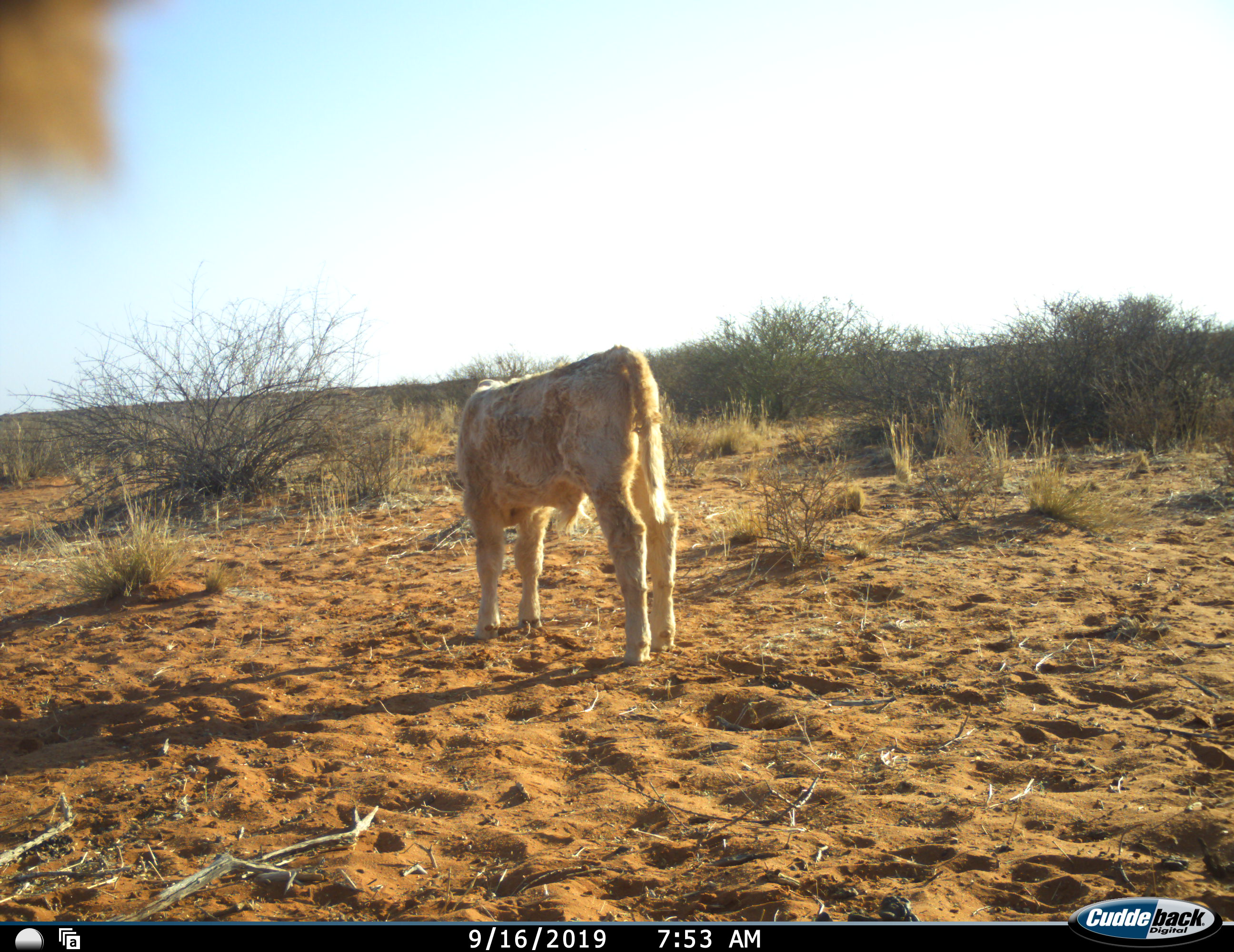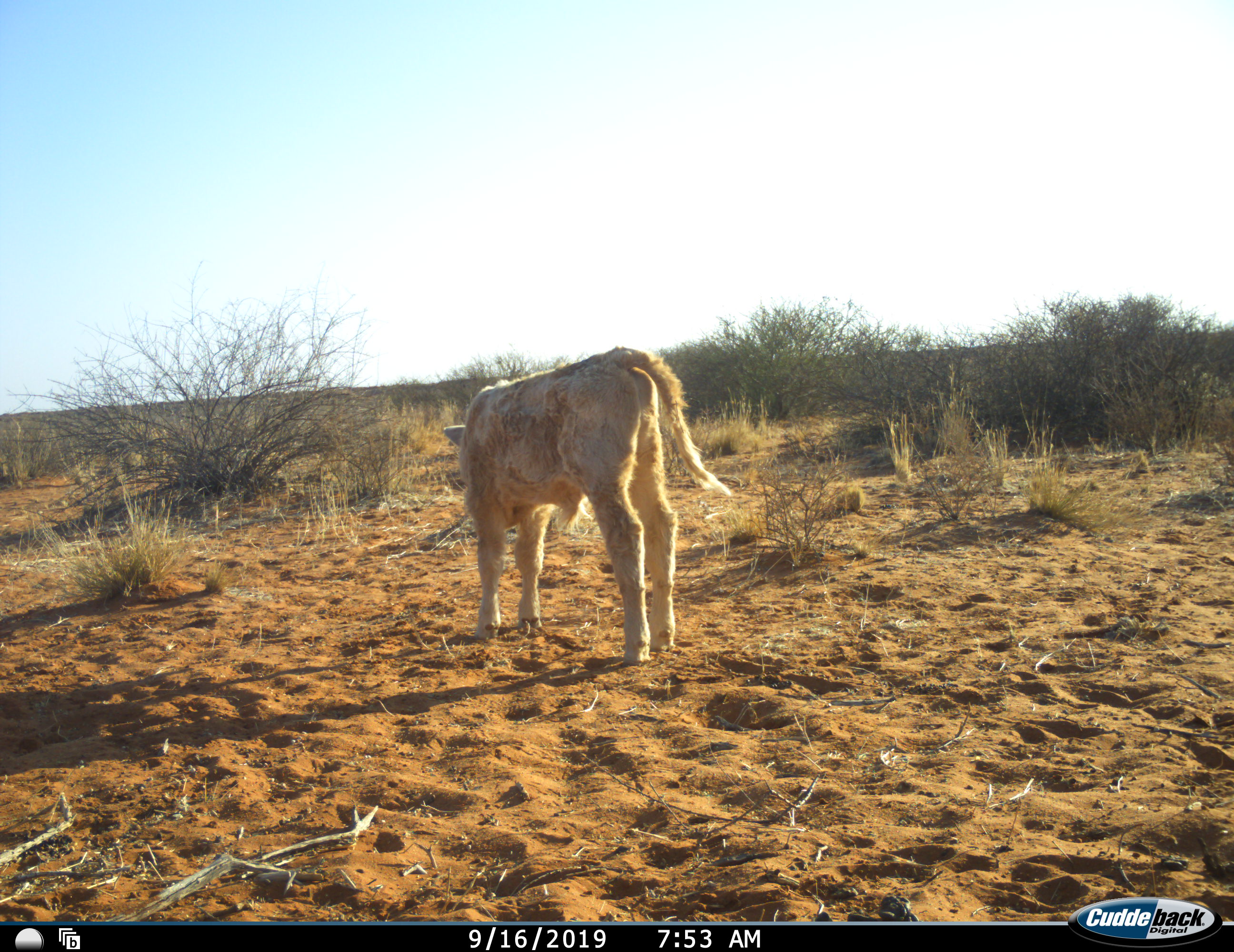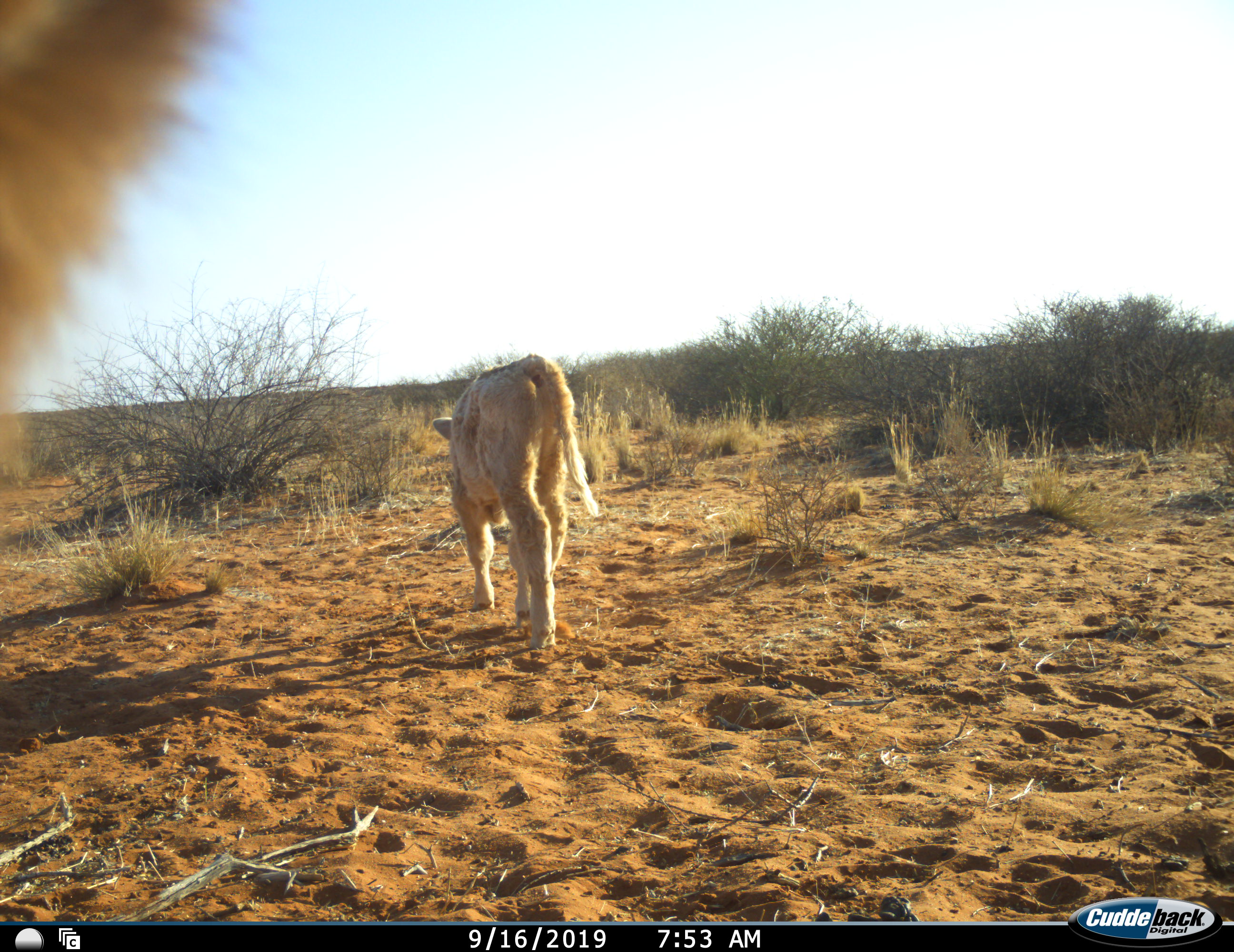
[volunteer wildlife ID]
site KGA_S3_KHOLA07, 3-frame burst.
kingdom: Animalia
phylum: Chordata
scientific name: Vertebrata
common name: domestic animal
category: domesticanimal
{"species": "domesticanimal (domestic animal) (Vertebrata)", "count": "1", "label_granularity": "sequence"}